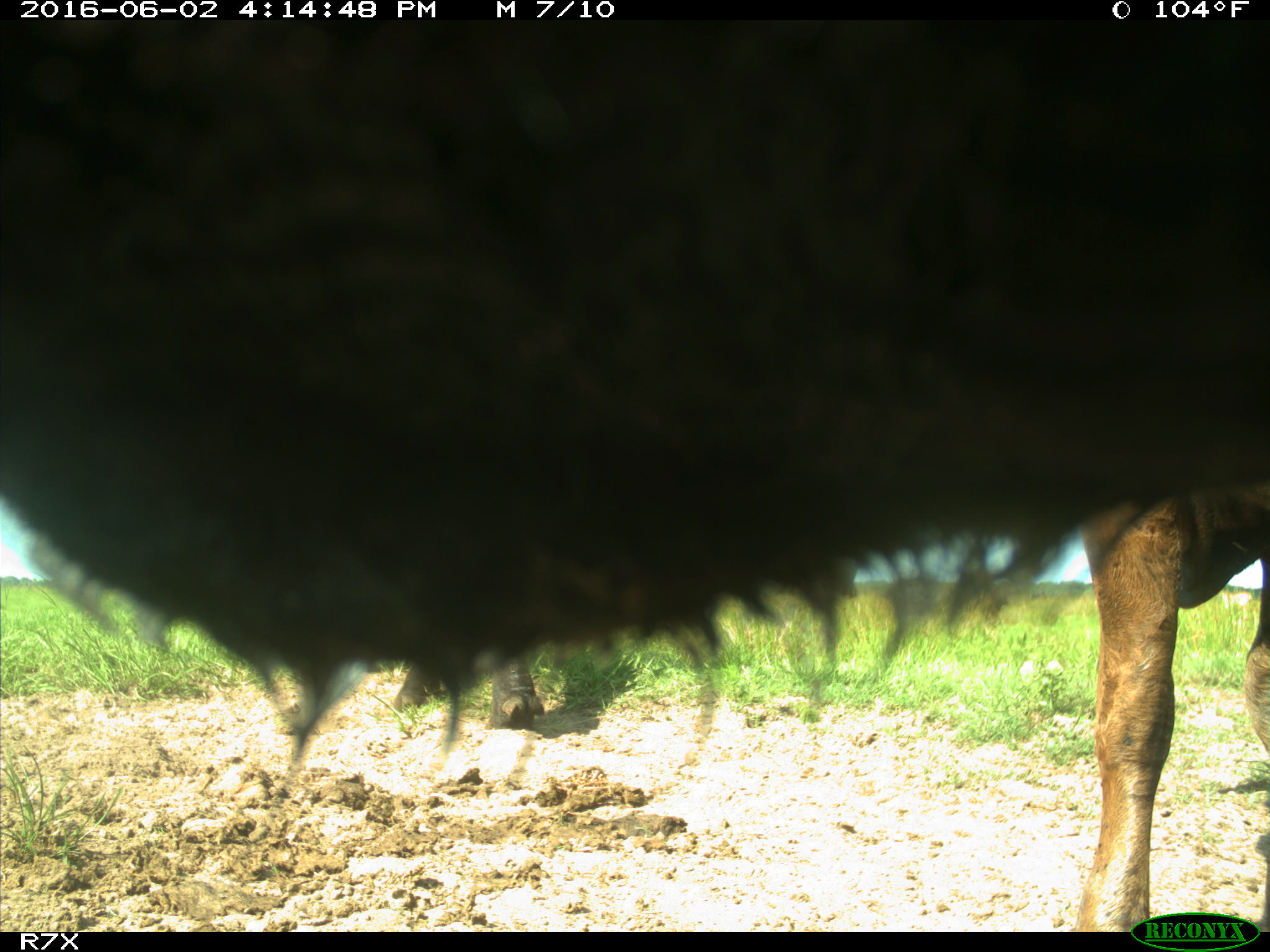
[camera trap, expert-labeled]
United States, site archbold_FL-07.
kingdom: Animalia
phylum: Chordata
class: Mammalia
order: Artiodactyla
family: Bovidae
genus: Bos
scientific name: Bos taurus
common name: domestic cow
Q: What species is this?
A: Bos taurus (domestic cow).